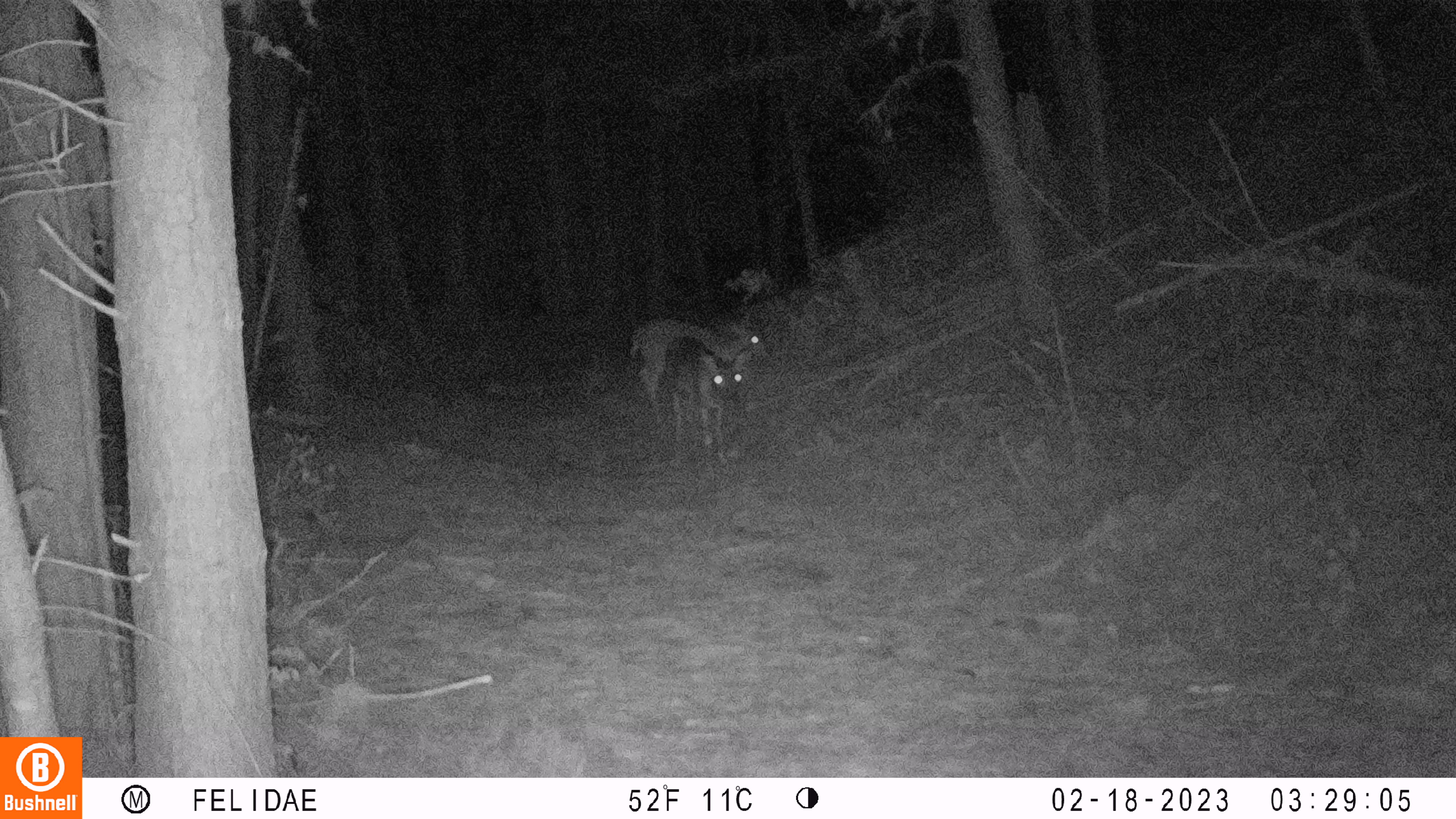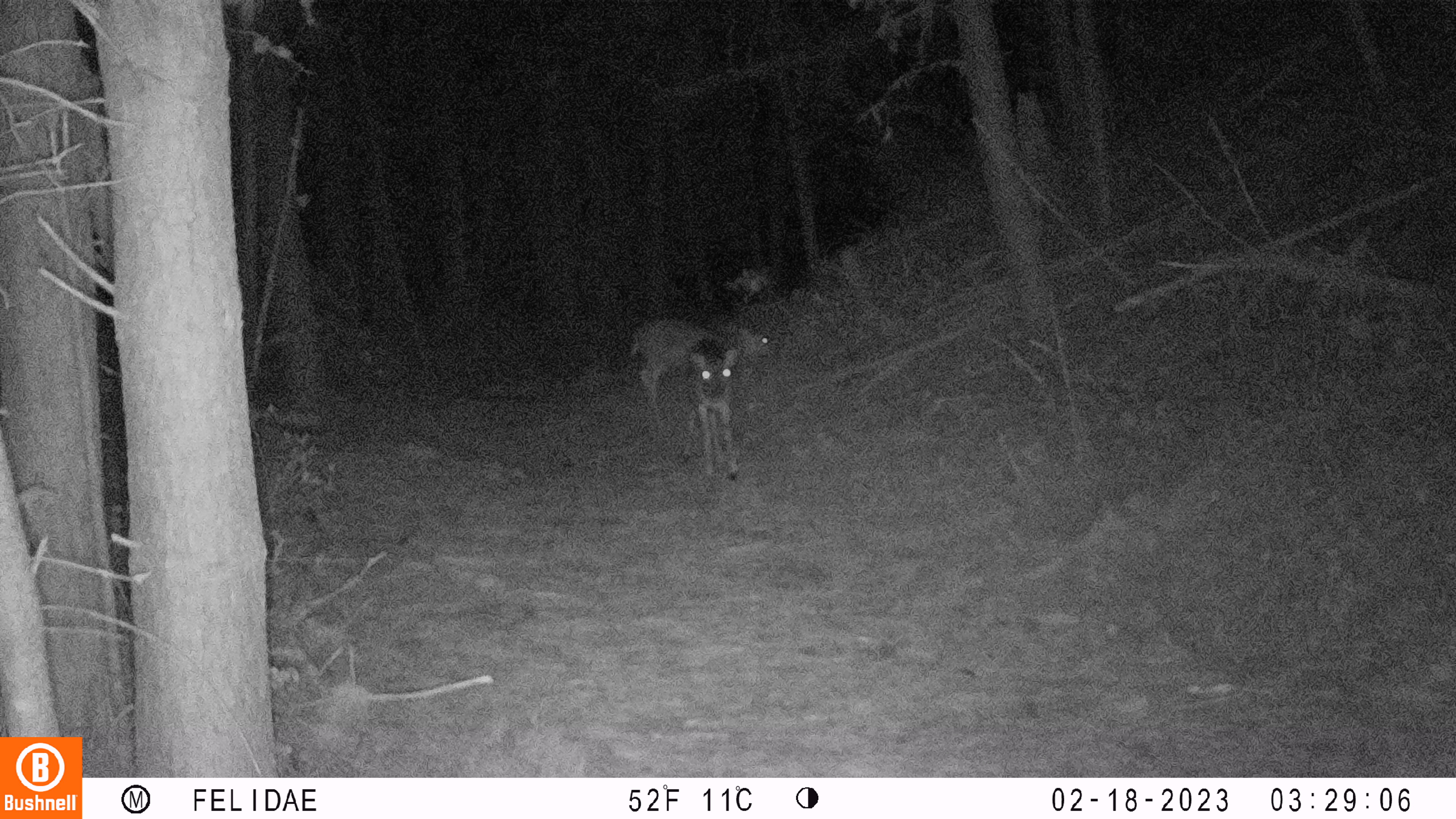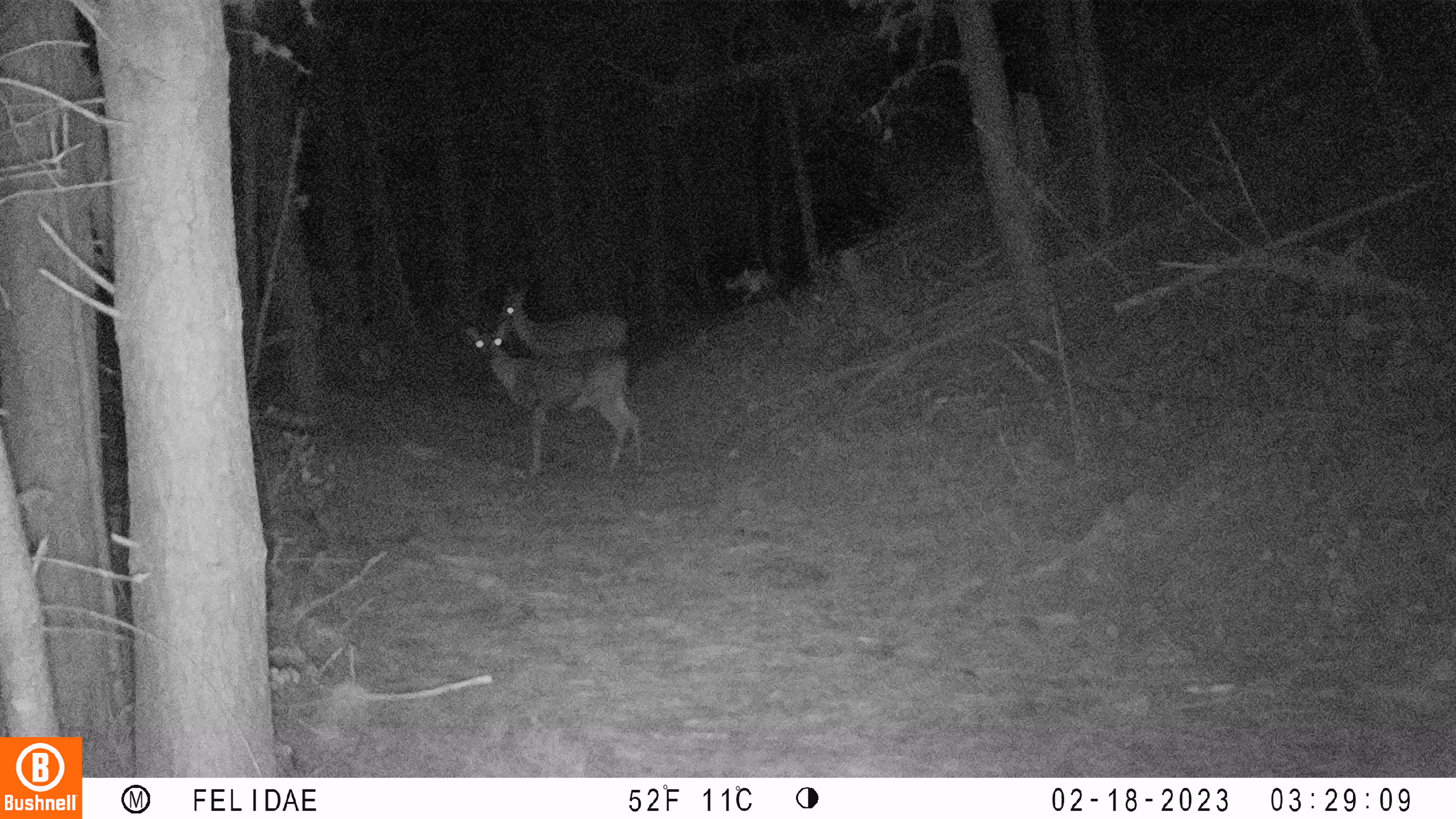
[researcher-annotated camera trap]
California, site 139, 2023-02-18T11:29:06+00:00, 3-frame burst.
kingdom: Animalia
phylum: Chordata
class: Mammalia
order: Artiodactyla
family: Cervidae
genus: Odocoileus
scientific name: Odocoileus hemionus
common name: mule deer